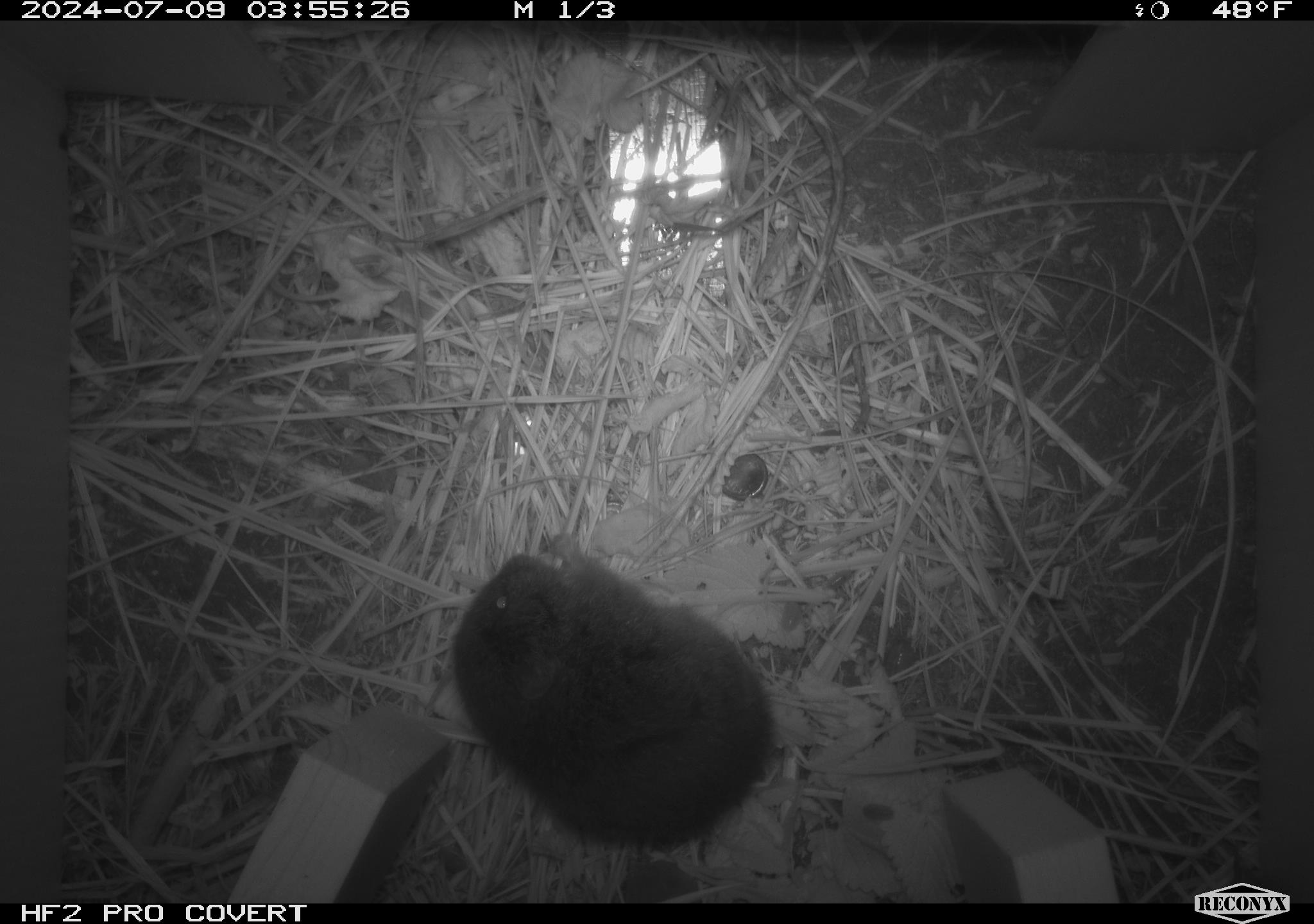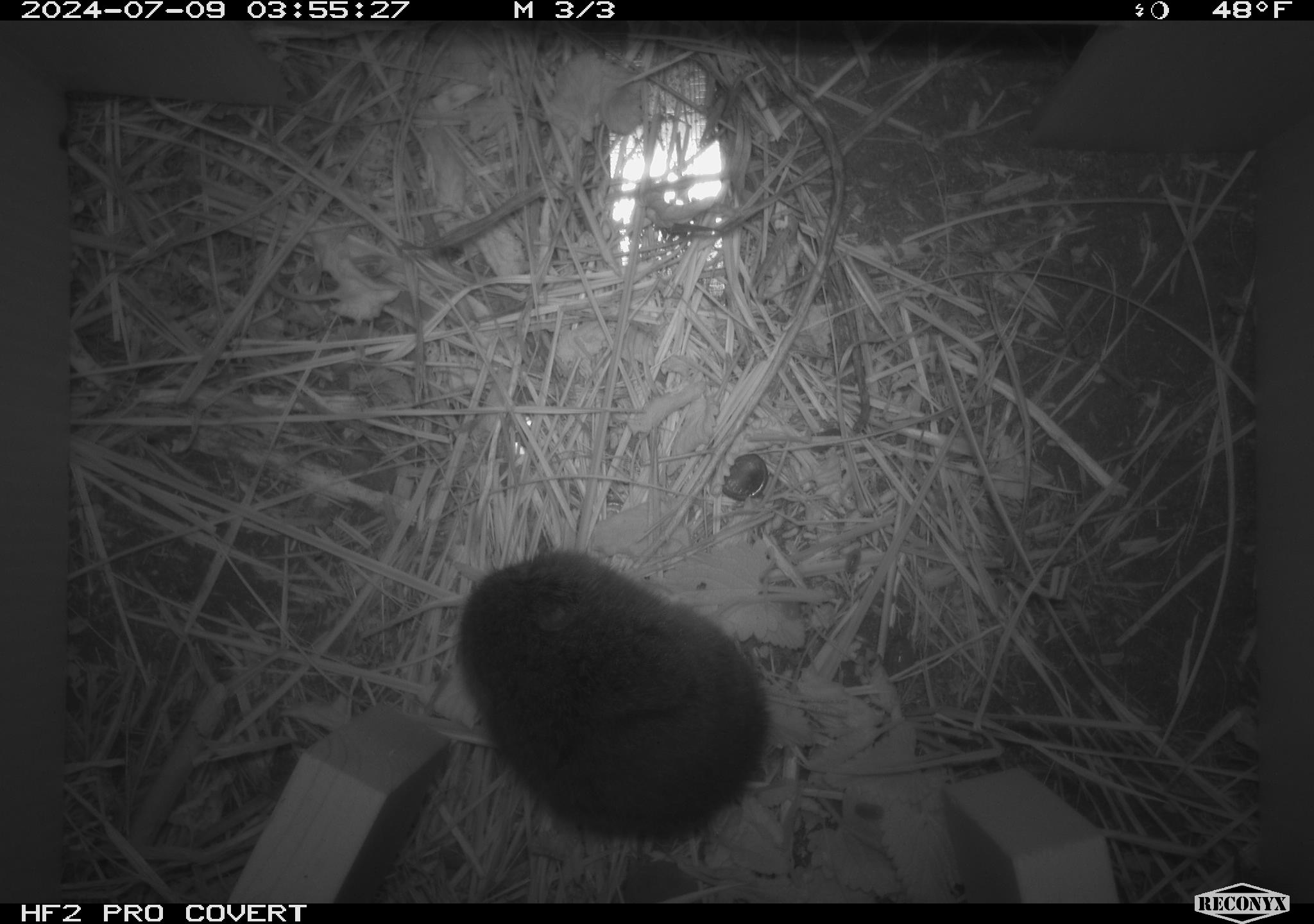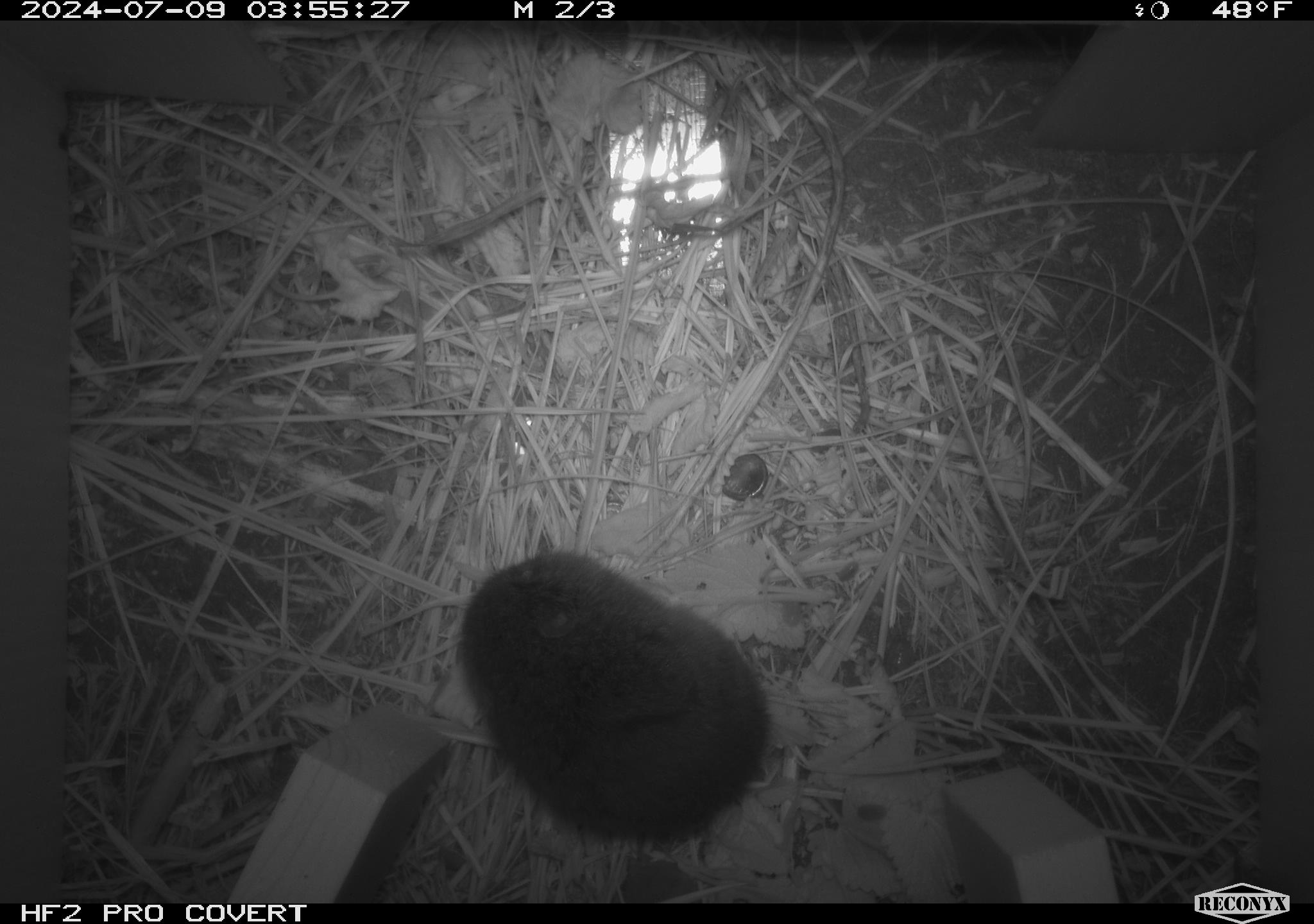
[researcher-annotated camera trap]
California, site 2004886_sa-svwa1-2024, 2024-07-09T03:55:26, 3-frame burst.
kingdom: Animalia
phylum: Chordata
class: Mammalia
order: Rodentia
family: Cricetidae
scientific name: Arvicolinae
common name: voles, lemmings, and muskrats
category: arvicolinae subfamily